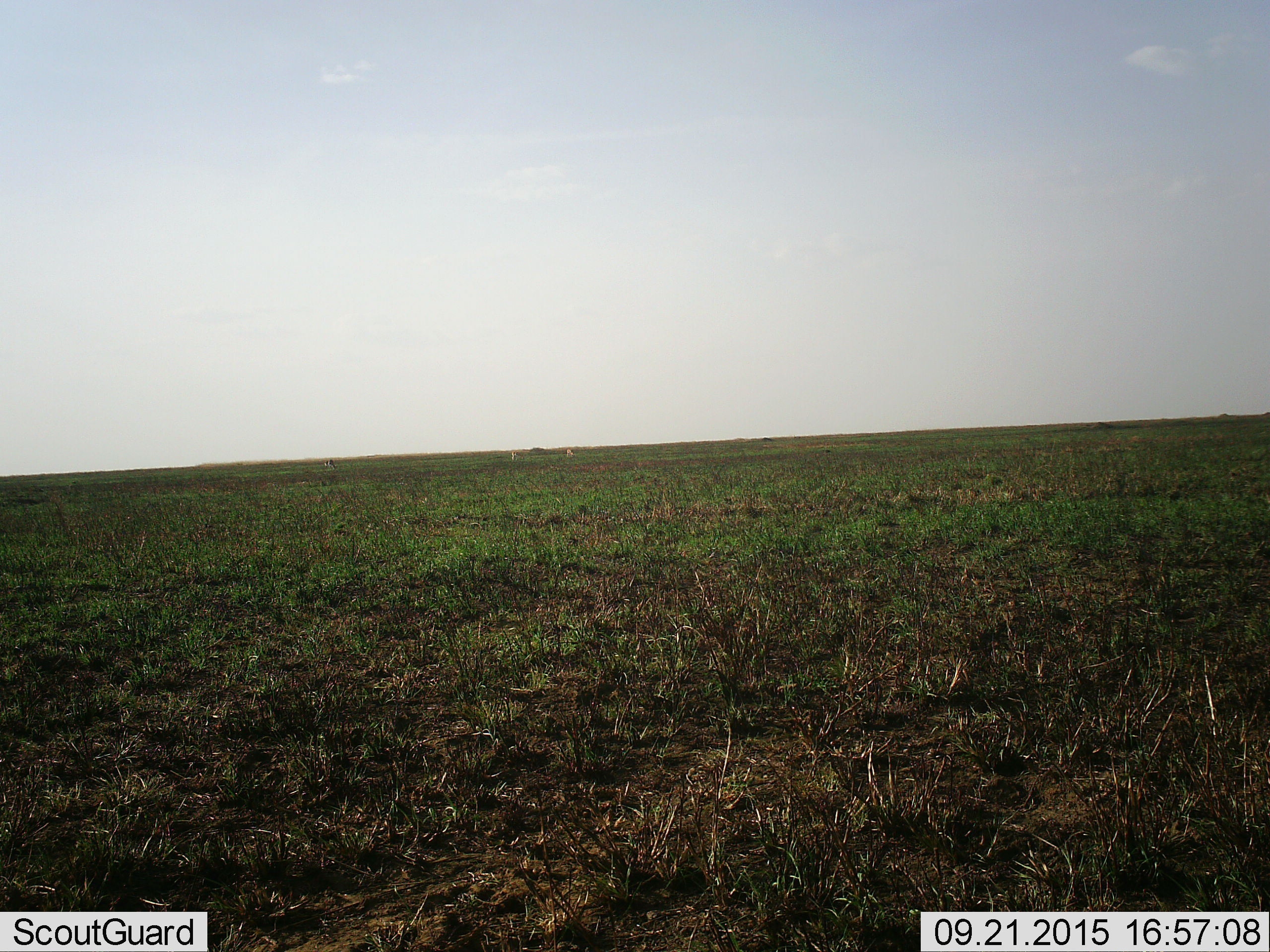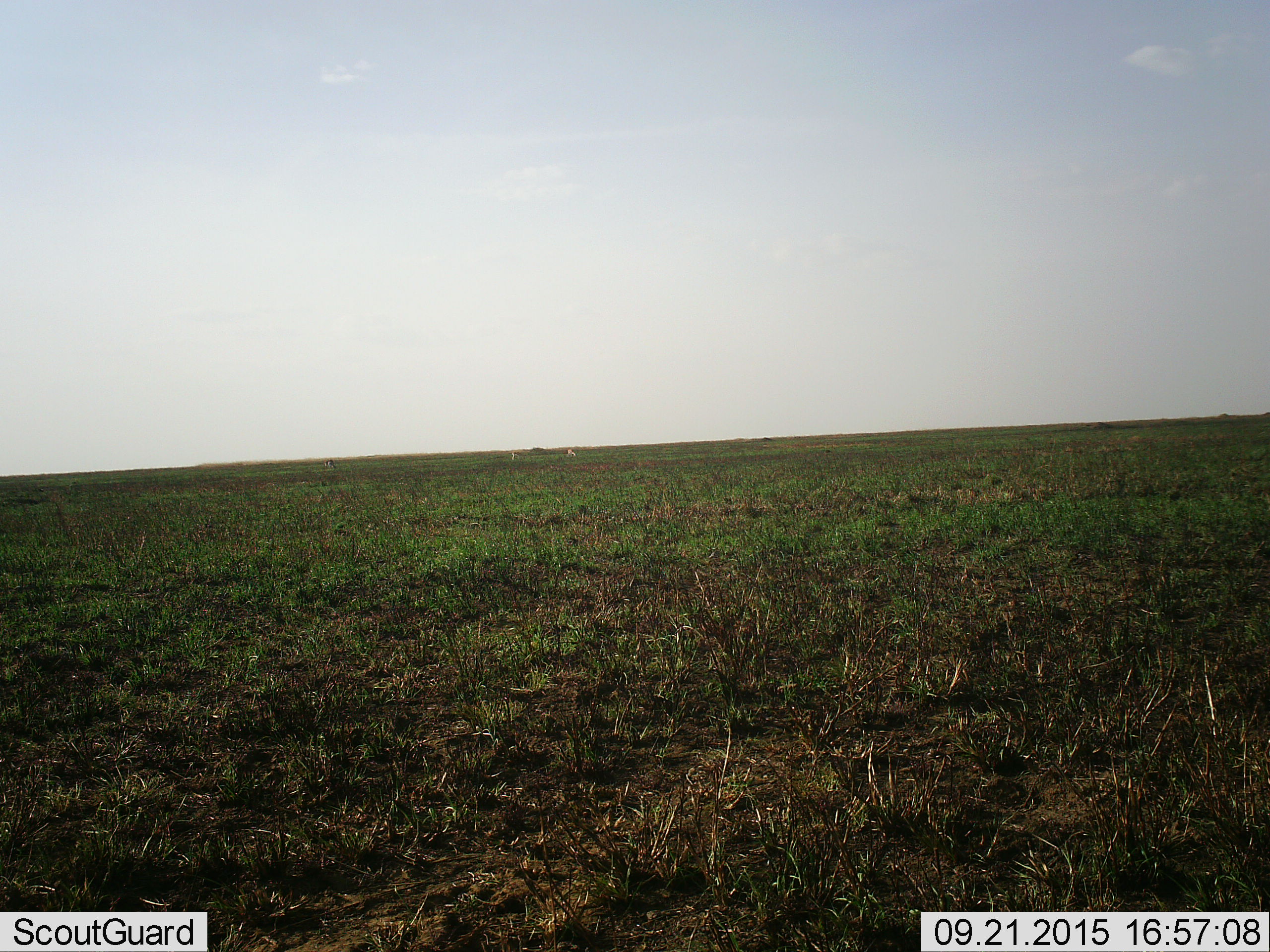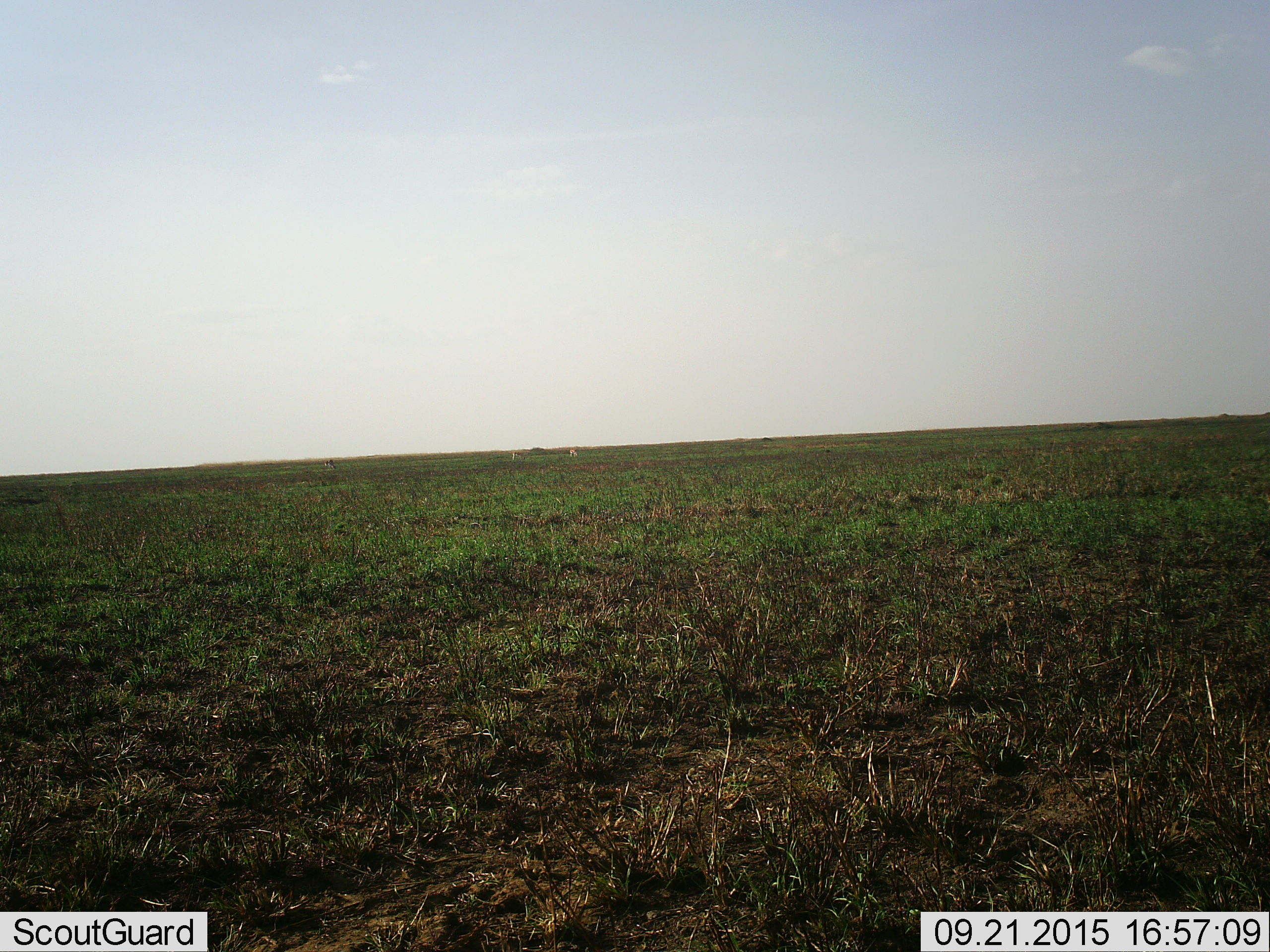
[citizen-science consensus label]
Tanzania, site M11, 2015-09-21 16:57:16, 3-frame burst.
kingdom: Animalia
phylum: Chordata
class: Mammalia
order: Artiodactyla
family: Bovidae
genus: Eudorcas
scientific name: Eudorcas thomsonii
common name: thomson's gazelle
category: gazellethomsons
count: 3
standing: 50%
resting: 0%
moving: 75%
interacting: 0%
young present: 0%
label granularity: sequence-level